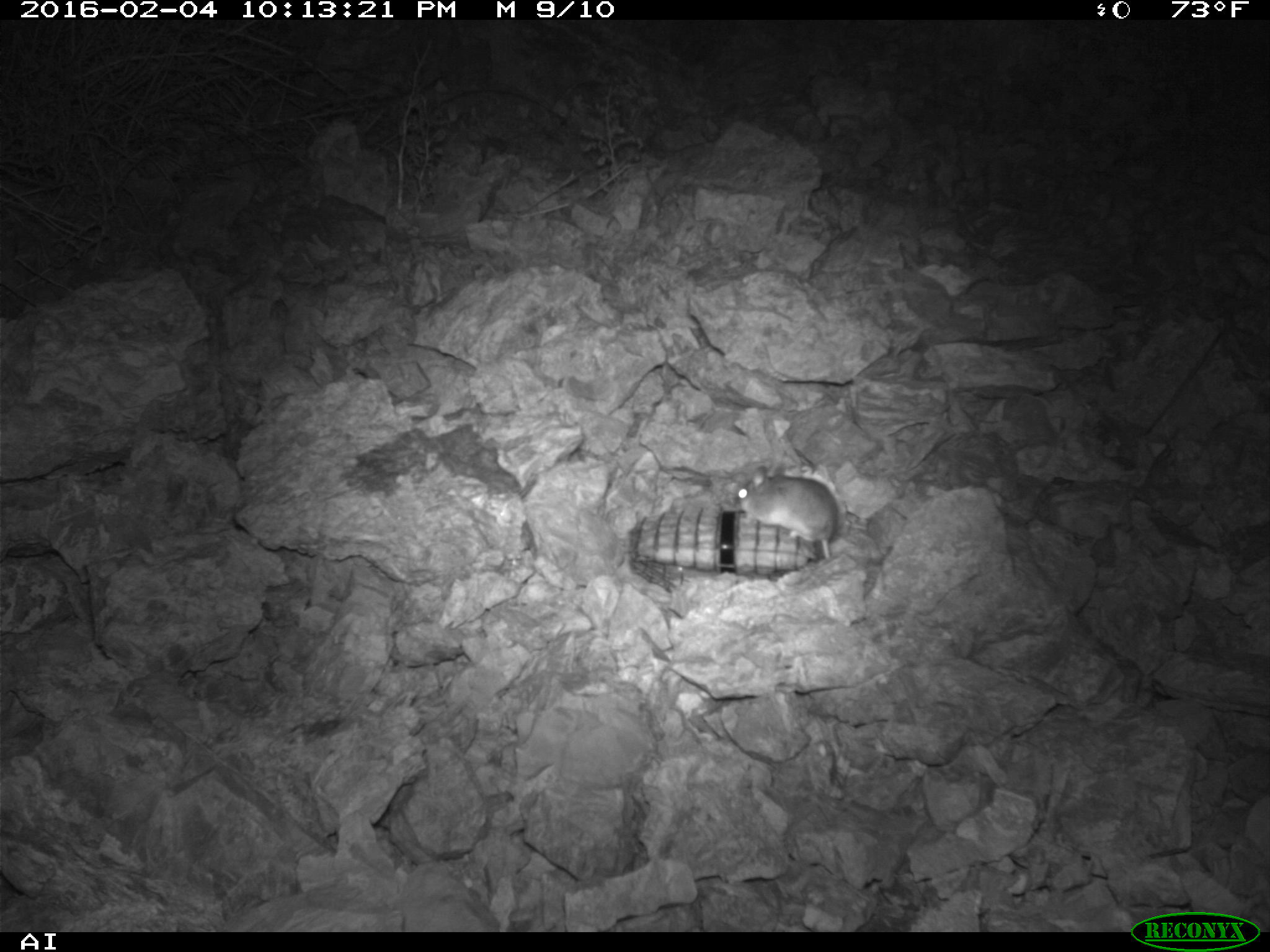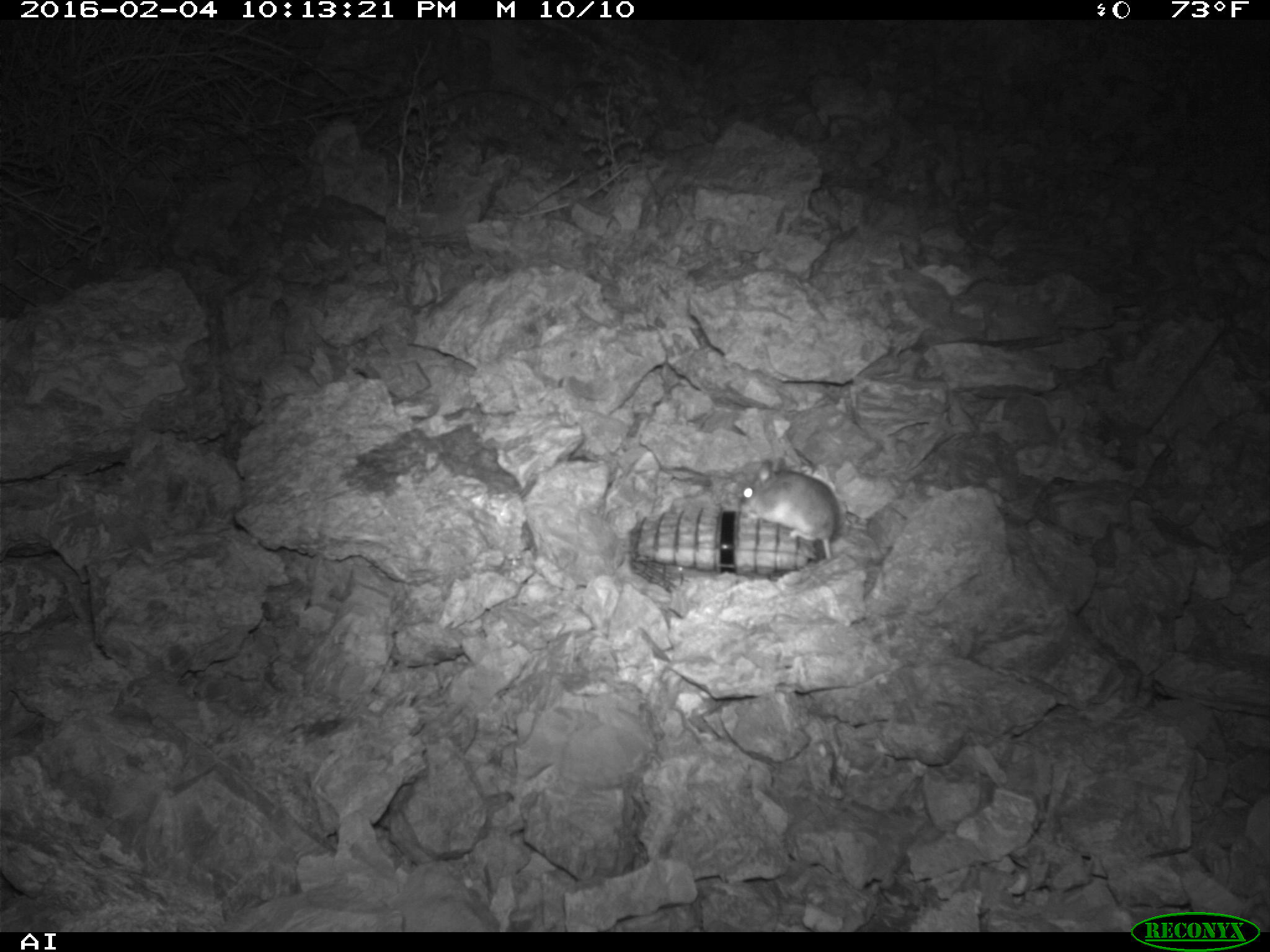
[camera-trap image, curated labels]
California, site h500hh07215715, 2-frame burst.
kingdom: Animalia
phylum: Chordata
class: Mammalia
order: Rodentia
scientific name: Rodentia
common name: rodent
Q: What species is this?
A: Rodent (Rodentia).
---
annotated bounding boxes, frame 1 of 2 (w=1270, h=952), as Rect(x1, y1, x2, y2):
rodent: Rect(735, 464, 836, 561)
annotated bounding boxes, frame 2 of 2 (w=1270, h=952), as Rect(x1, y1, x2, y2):
rodent: Rect(739, 458, 837, 561)